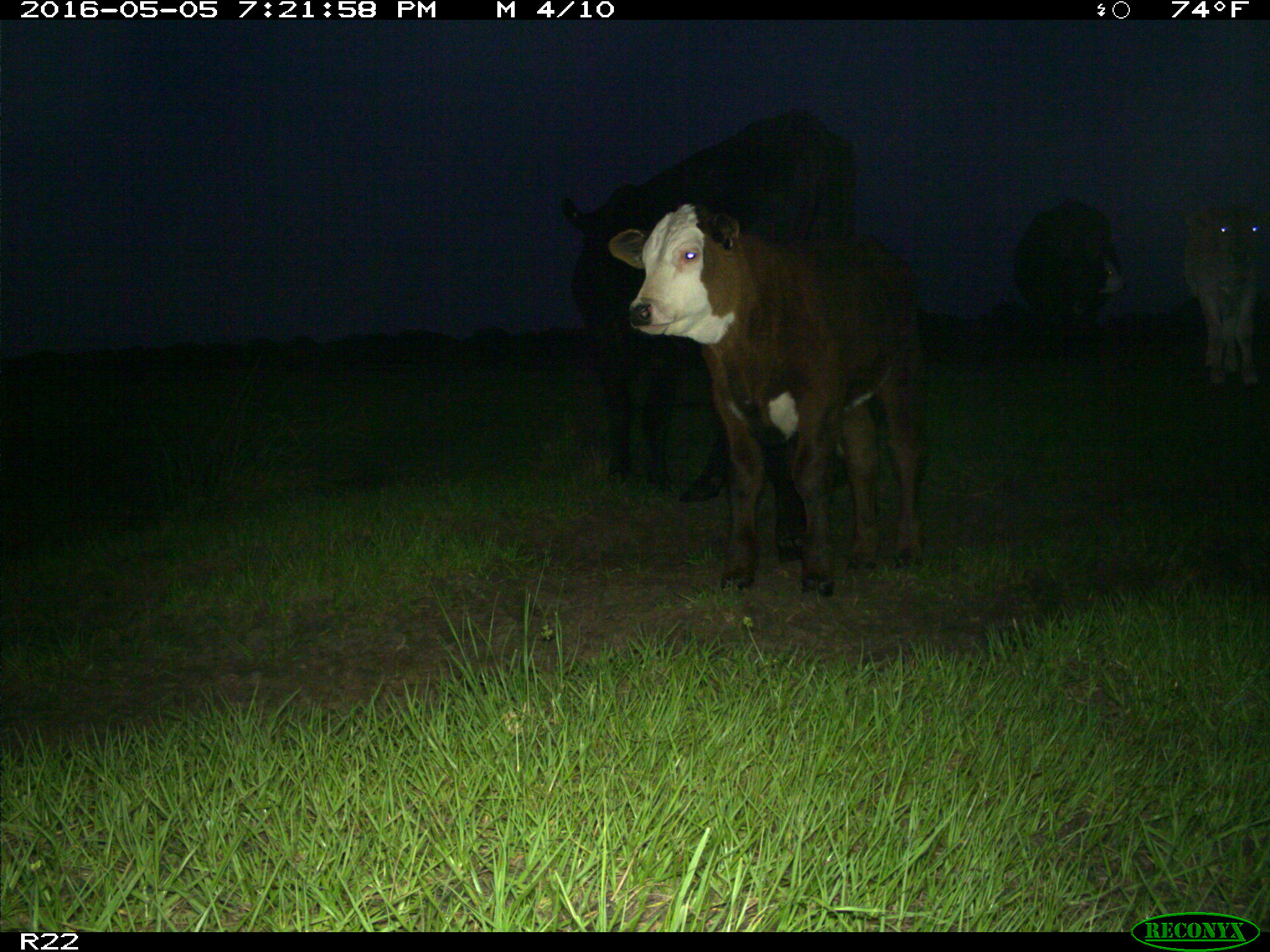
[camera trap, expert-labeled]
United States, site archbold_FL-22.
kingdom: Animalia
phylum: Chordata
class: Mammalia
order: Artiodactyla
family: Bovidae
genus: Bos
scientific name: Bos taurus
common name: domestic cow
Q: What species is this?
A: Bos taurus (domestic cow).